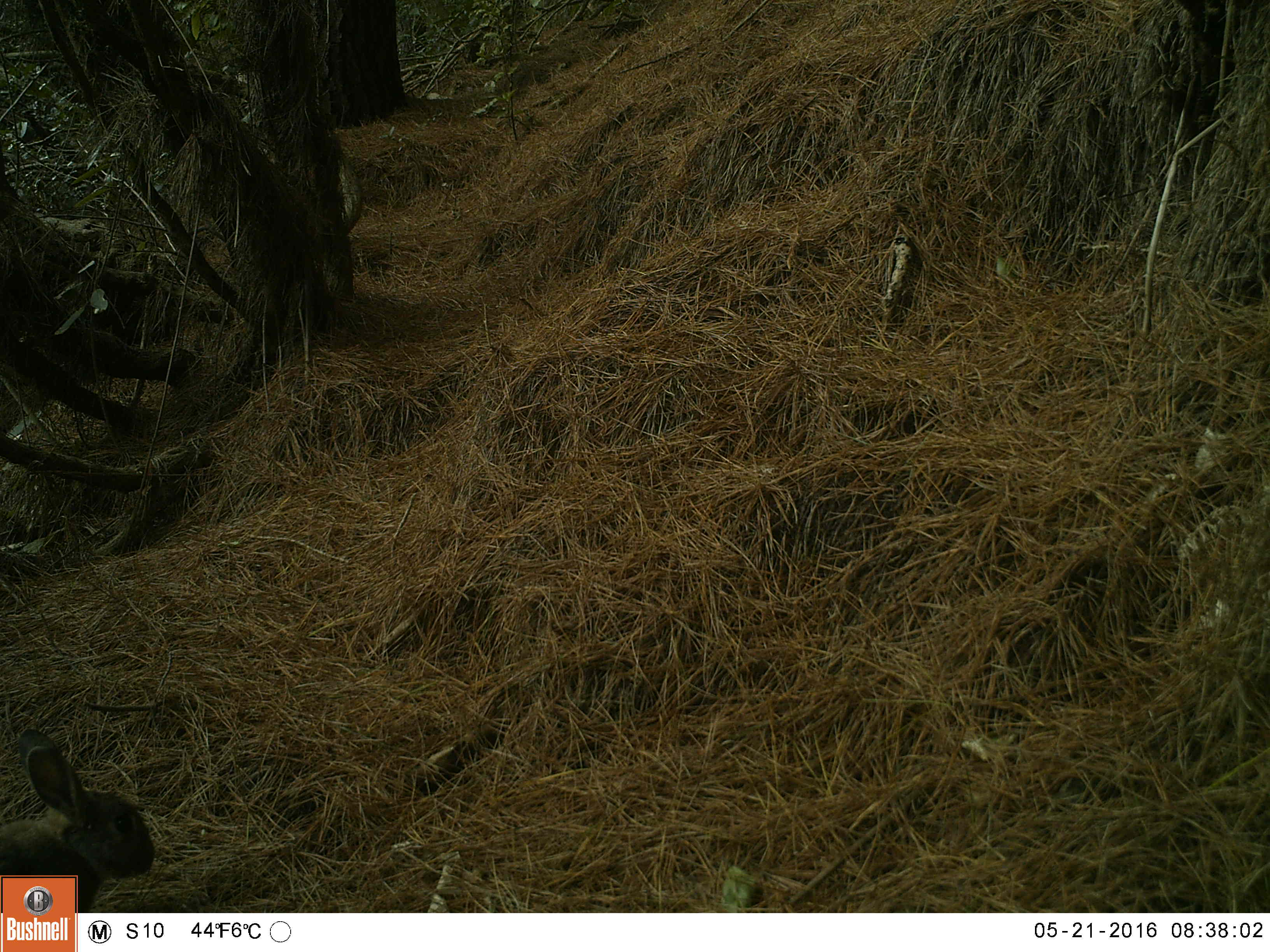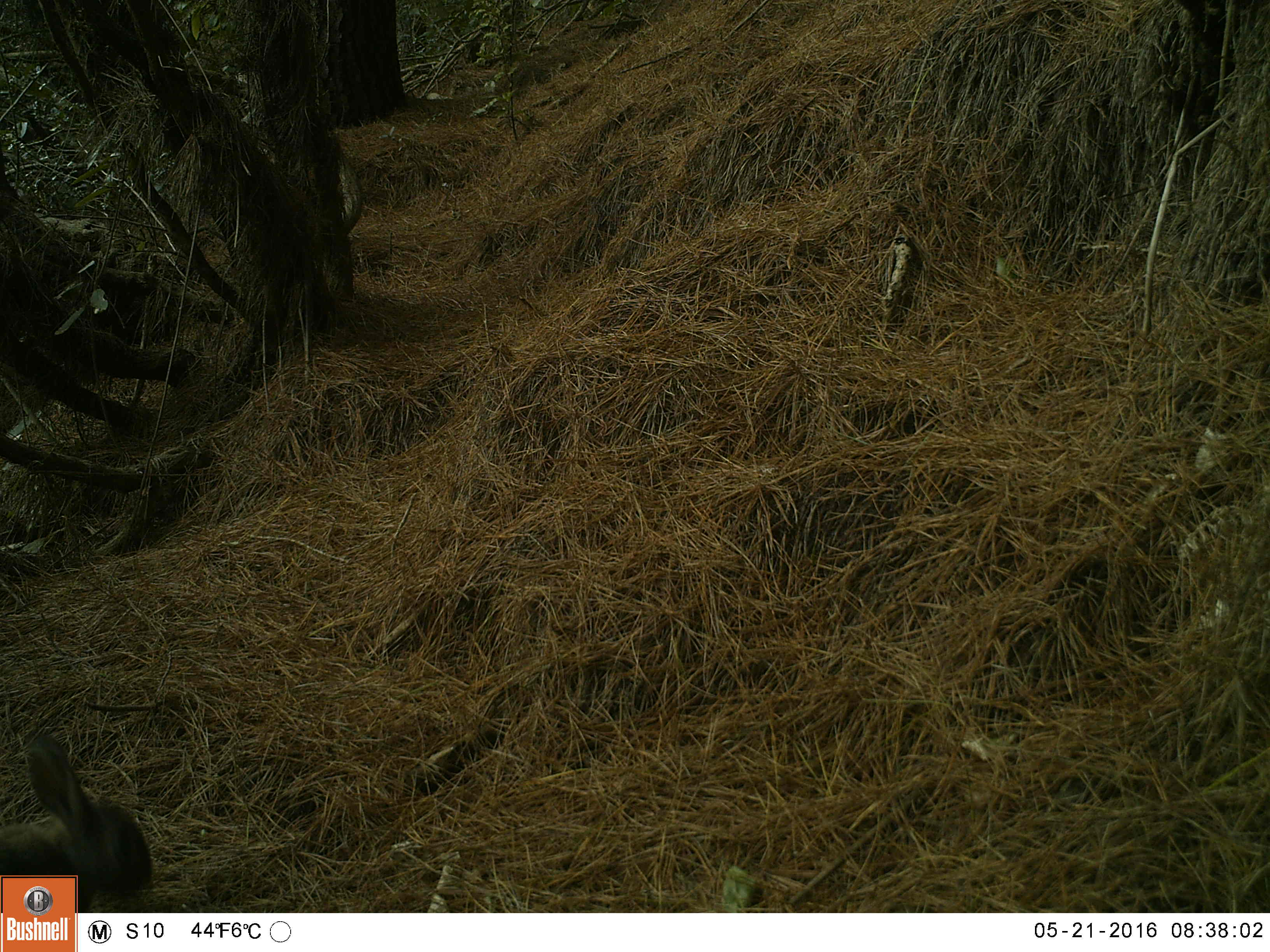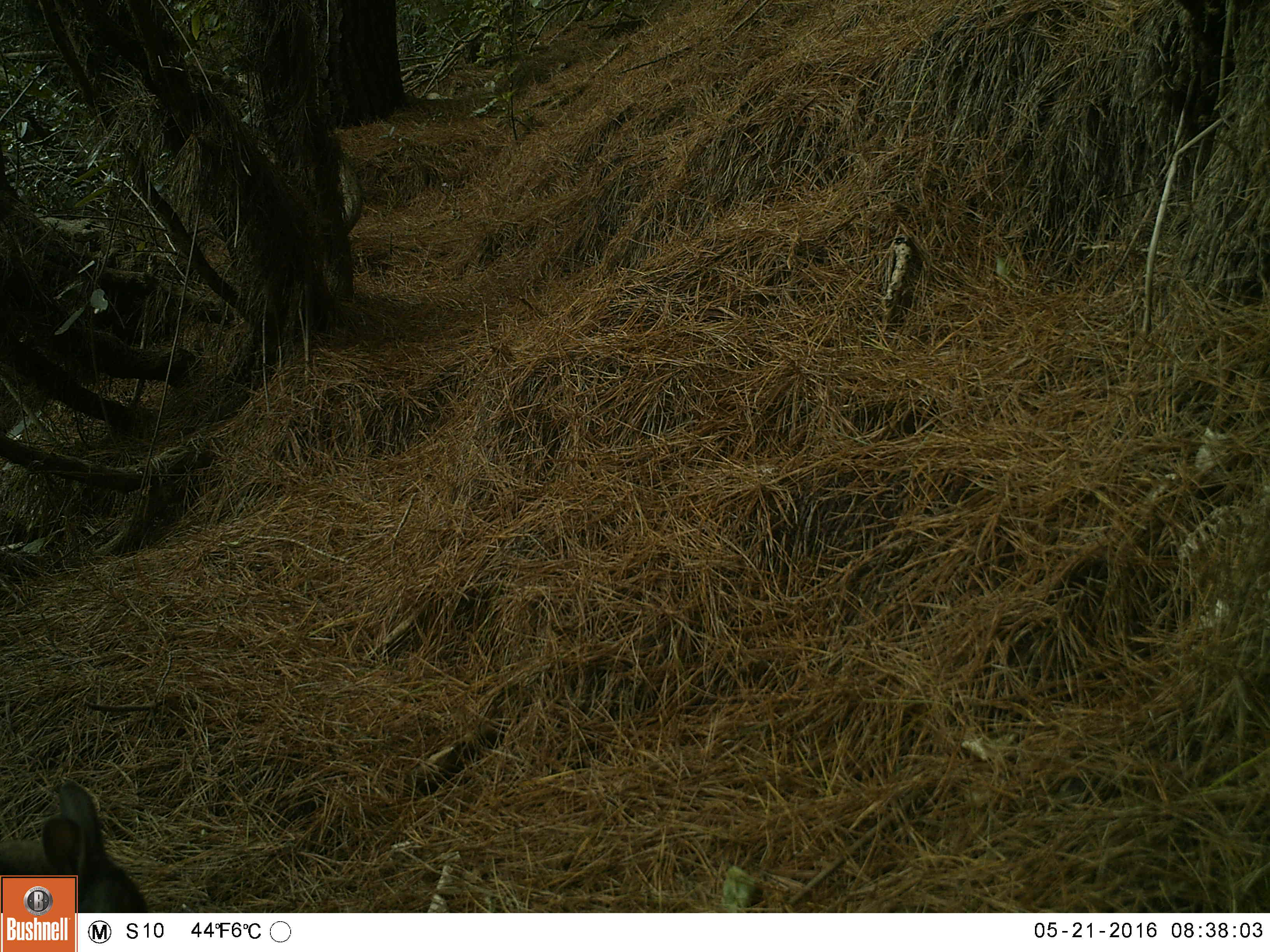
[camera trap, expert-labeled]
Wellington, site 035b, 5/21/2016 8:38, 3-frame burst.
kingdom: Animalia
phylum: Chordata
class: Mammalia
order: Lagomorpha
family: Leporidae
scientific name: Leporidae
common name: rabbit